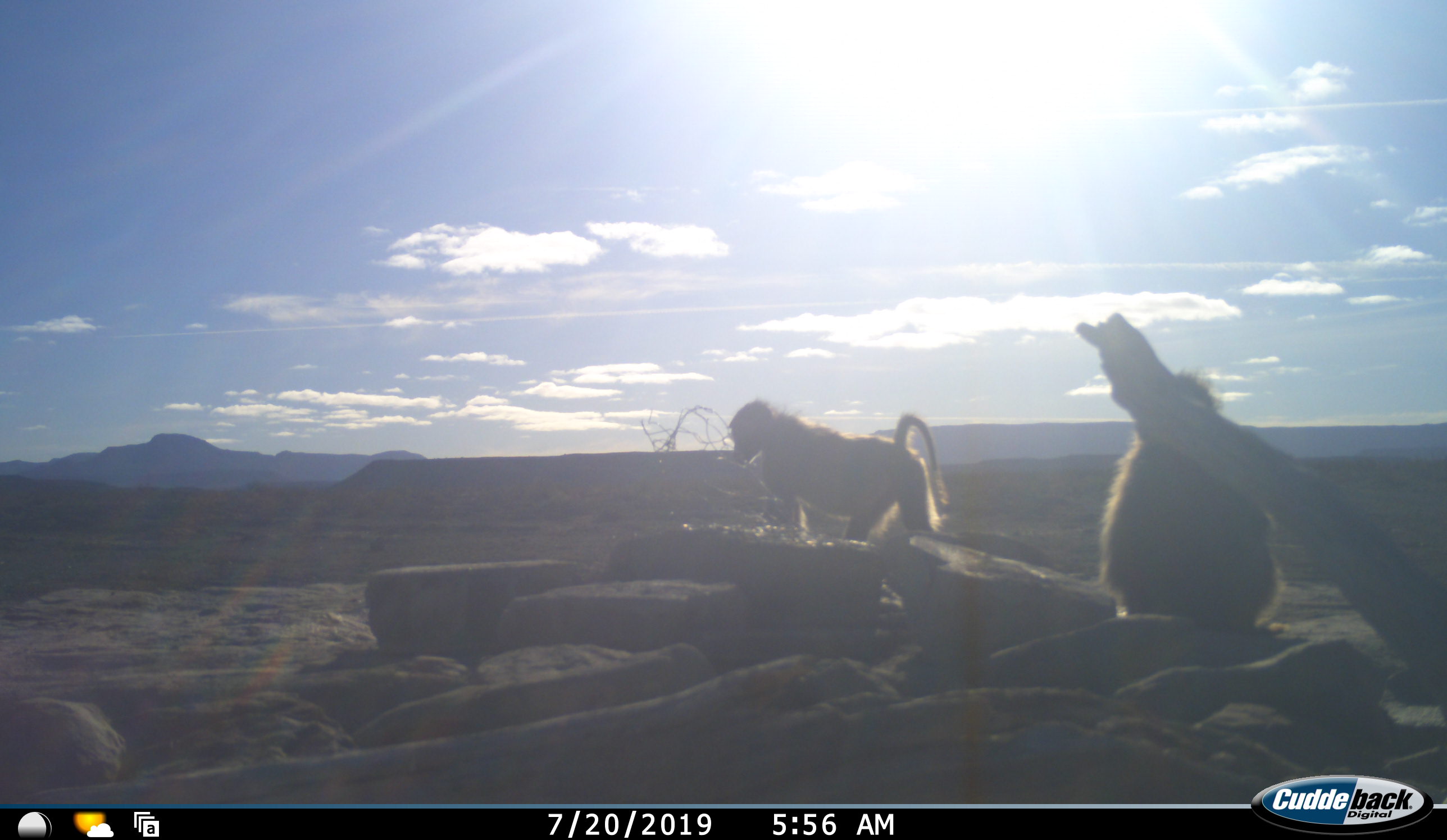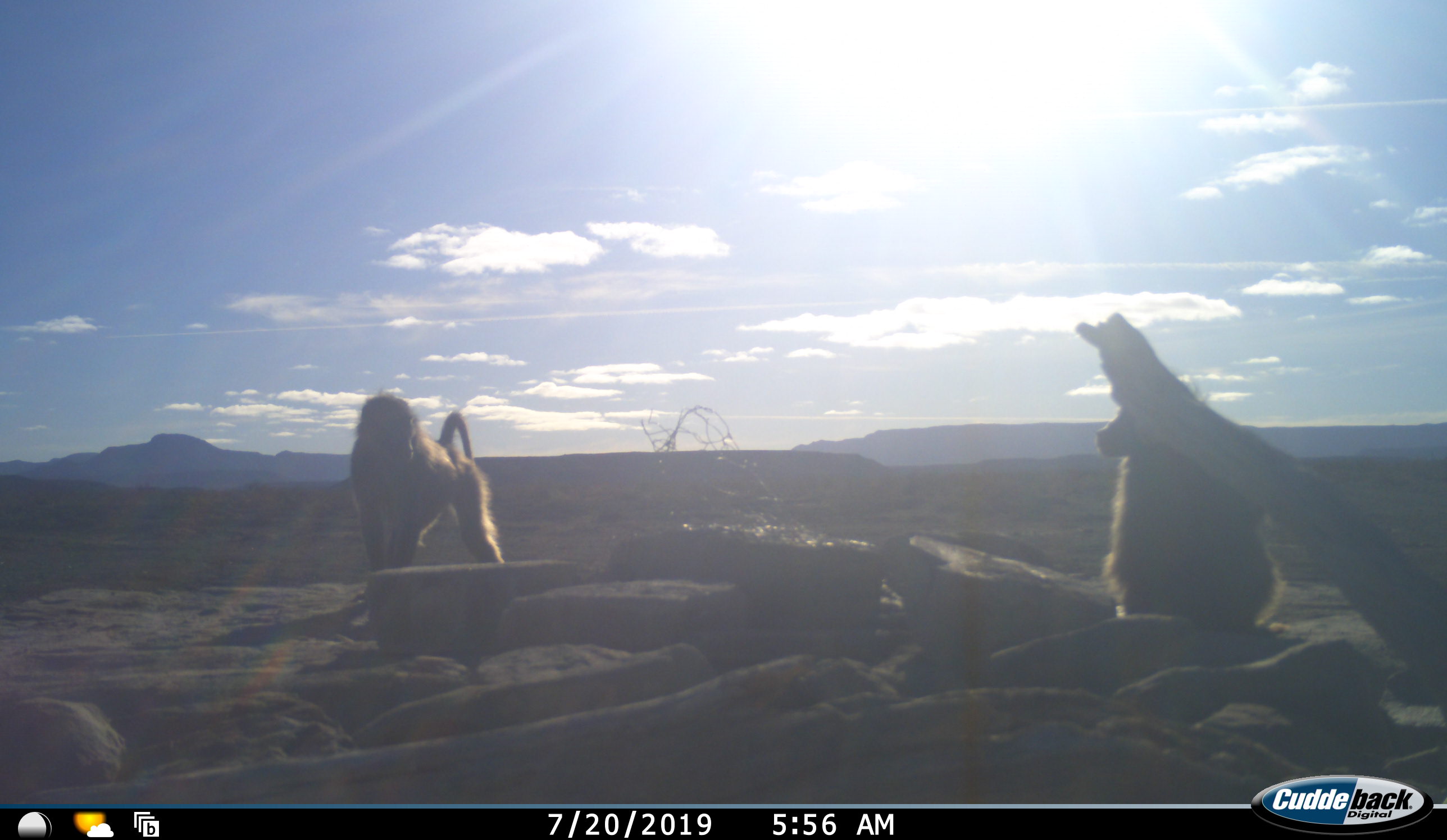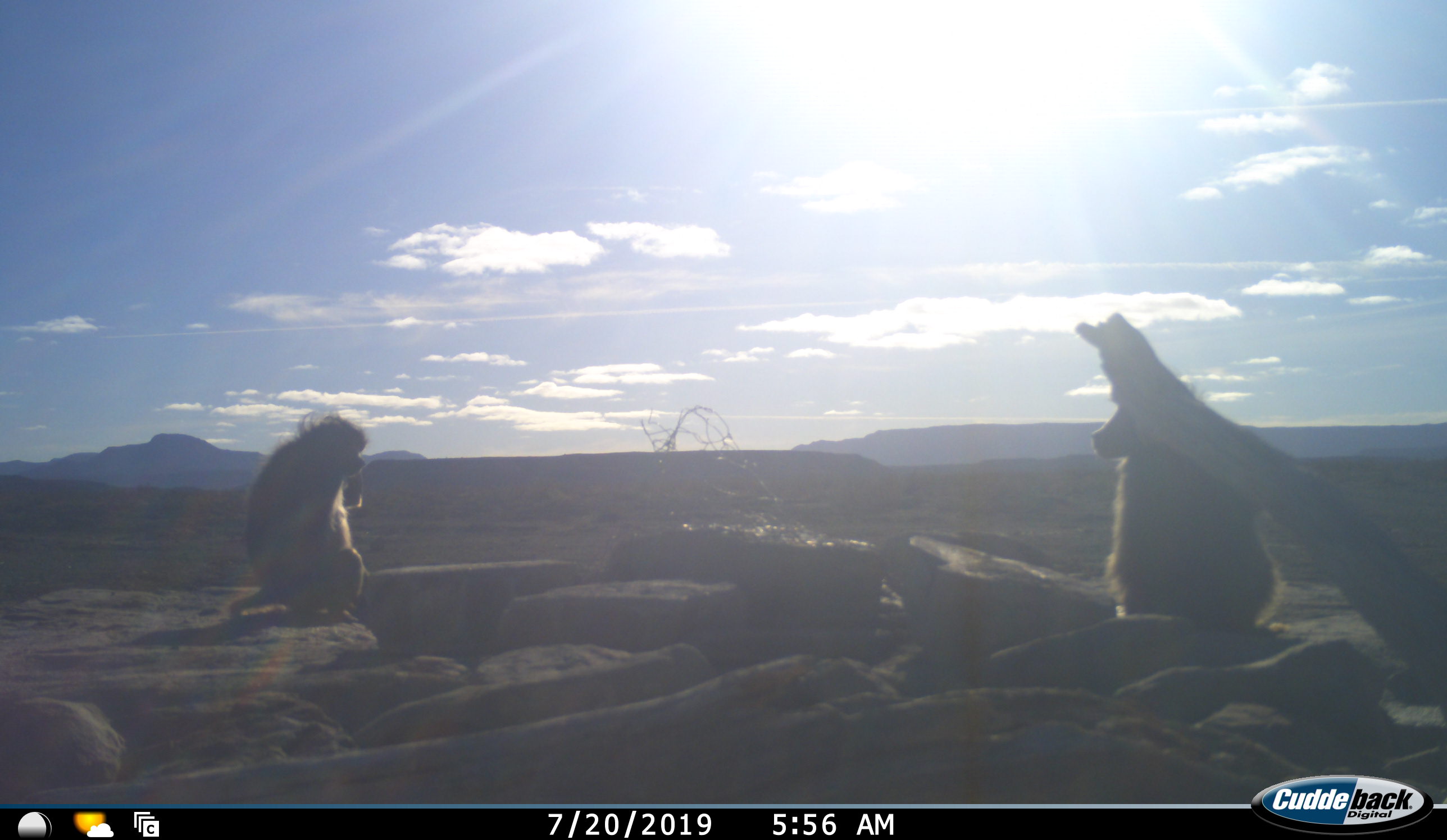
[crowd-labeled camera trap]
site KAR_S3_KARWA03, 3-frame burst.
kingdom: Animalia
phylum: Chordata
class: Mammalia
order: Primates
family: Cercopithecidae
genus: Papio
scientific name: Papio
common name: baboon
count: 2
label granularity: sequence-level